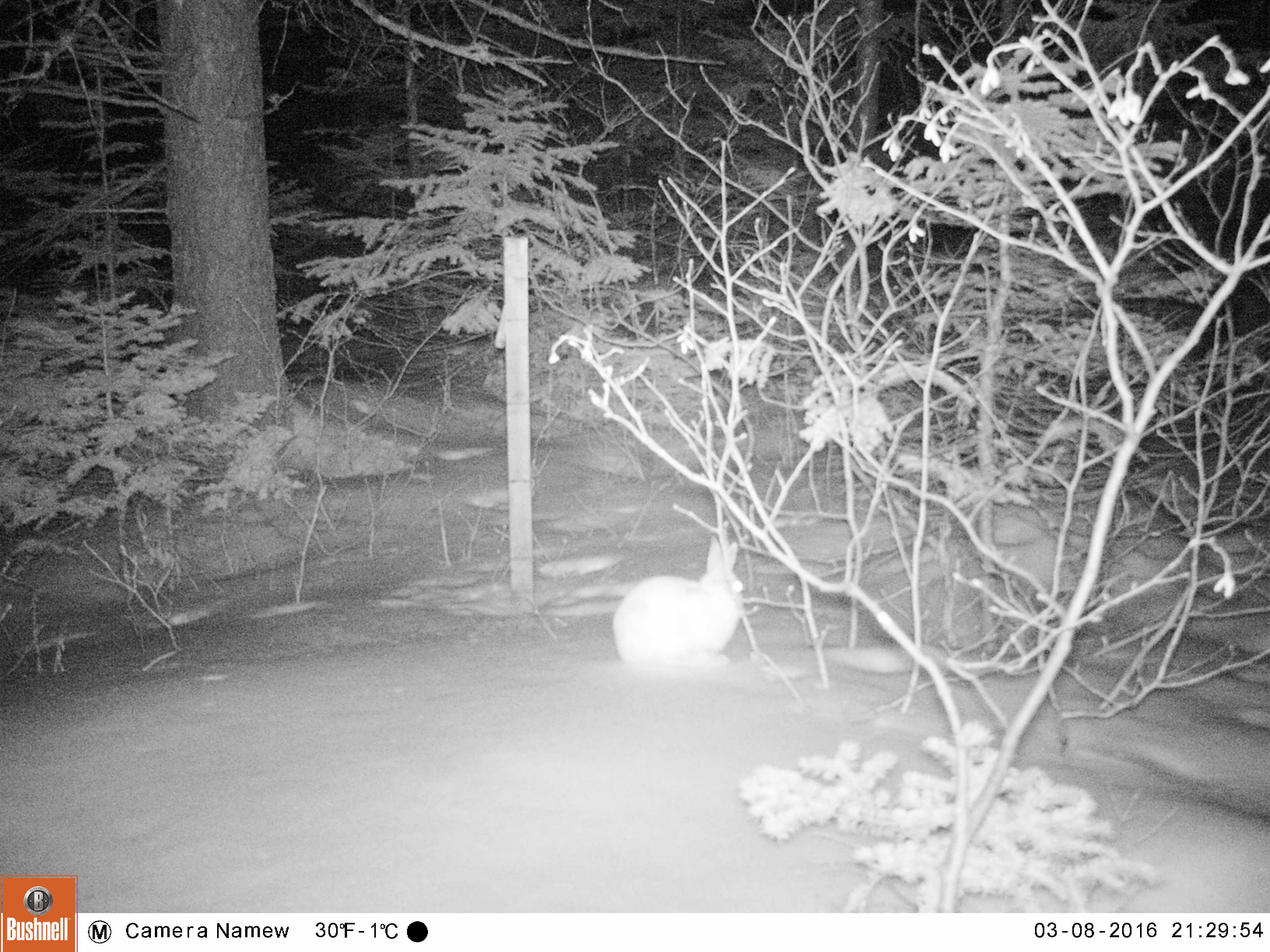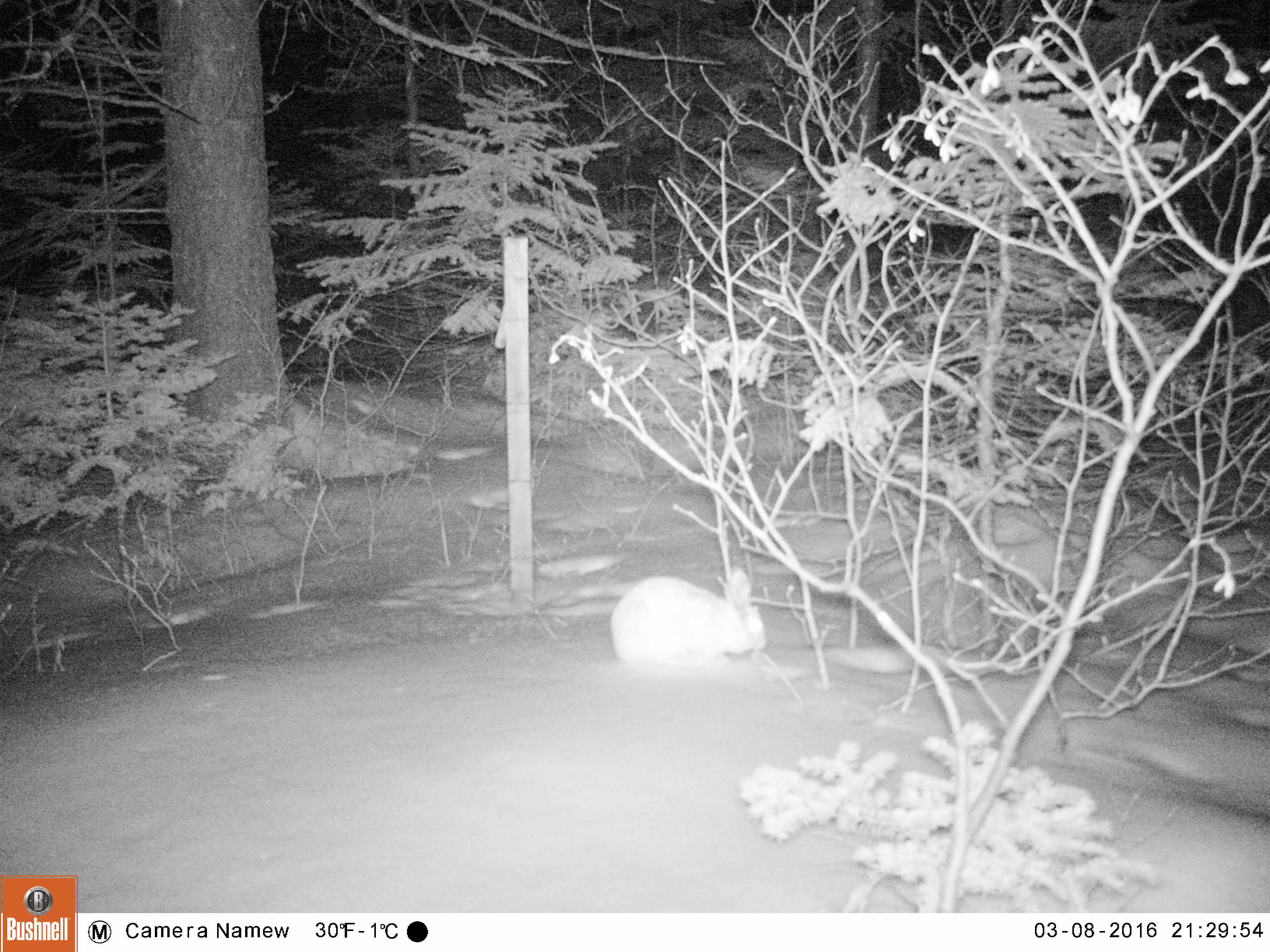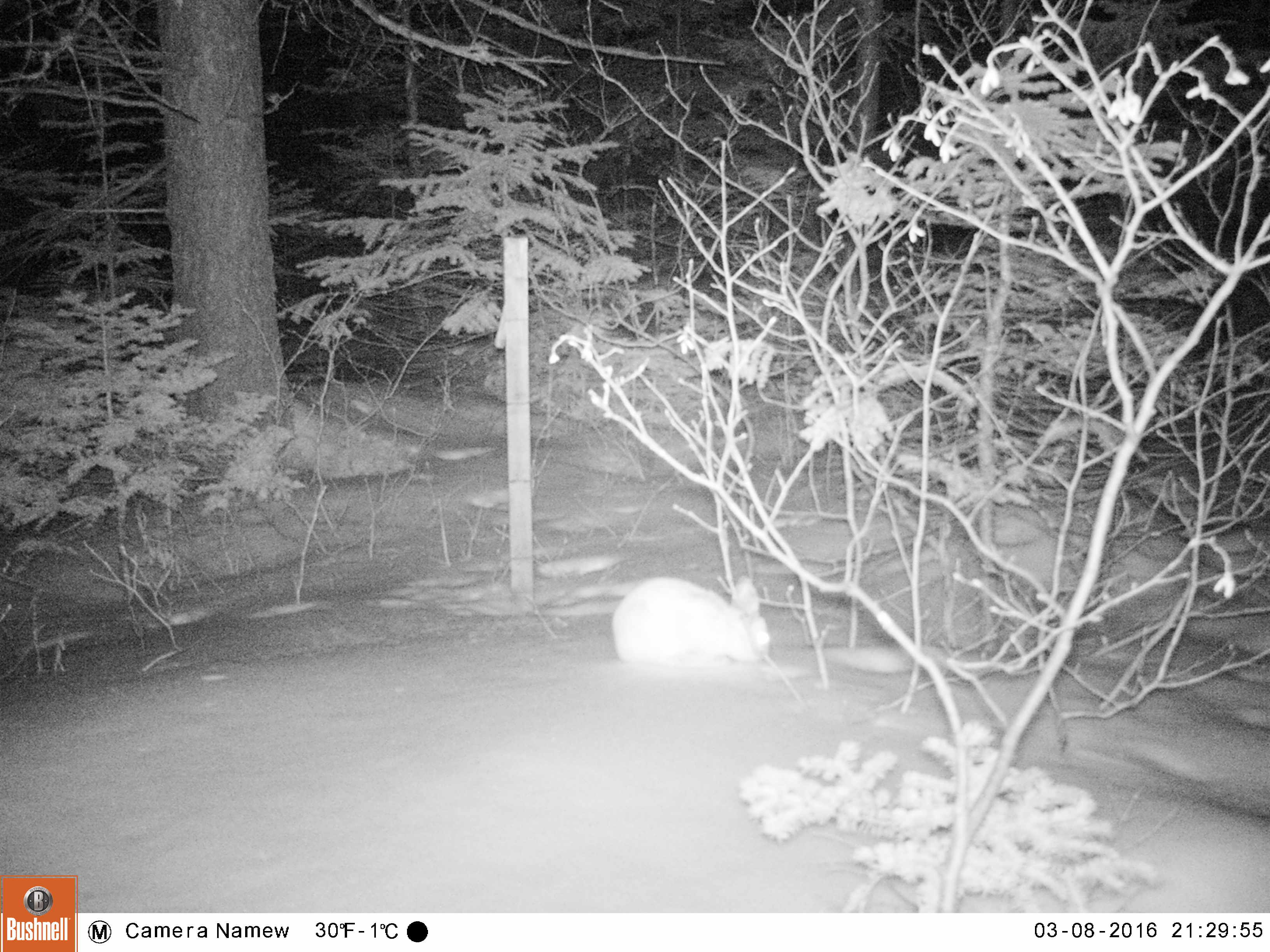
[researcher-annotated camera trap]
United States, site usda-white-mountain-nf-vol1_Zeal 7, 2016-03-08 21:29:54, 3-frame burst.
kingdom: Animalia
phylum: Chordata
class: Mammalia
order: Lagomorpha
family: Leporidae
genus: Lepus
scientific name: Lepus americanus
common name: snowshoe hare